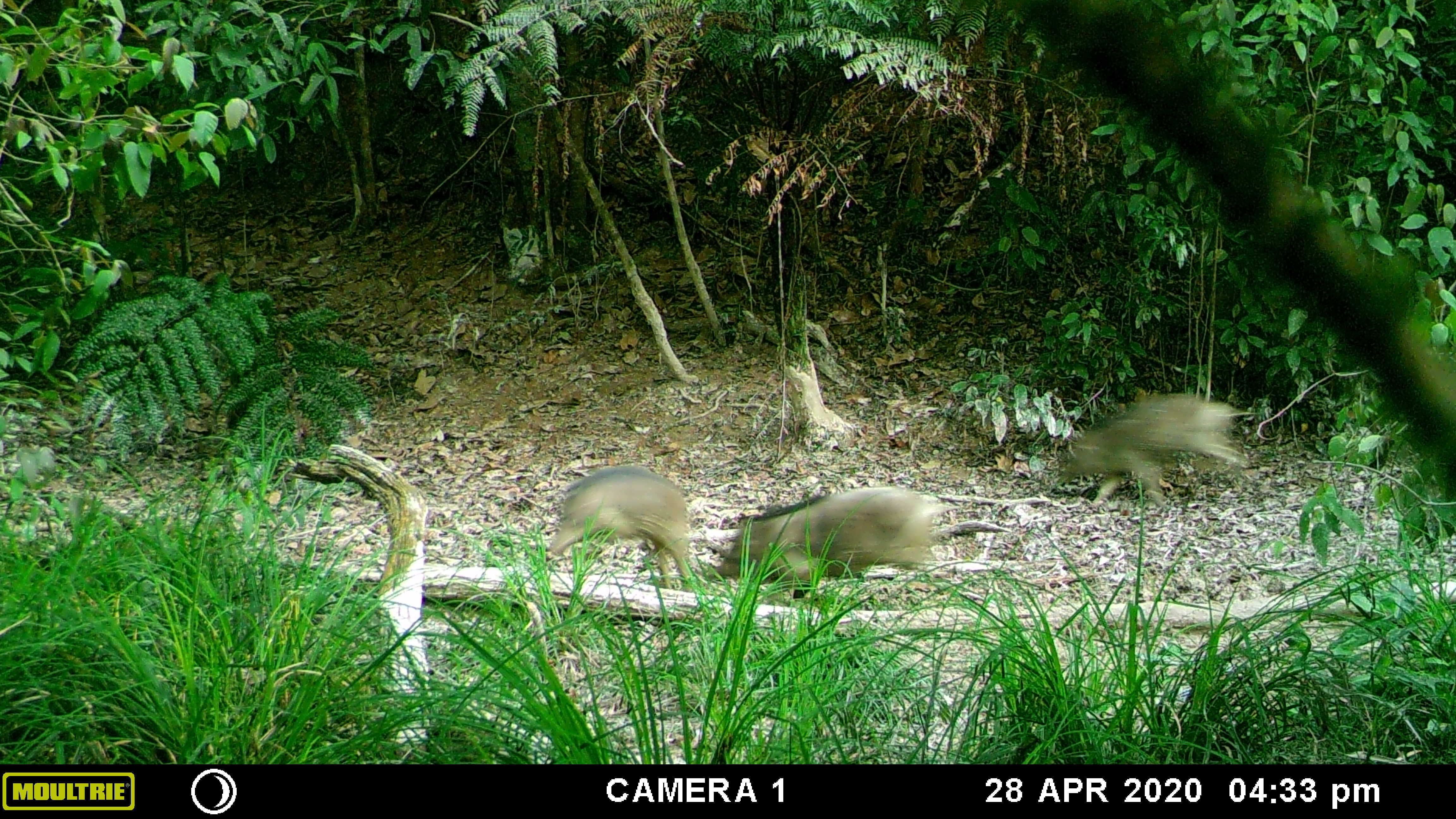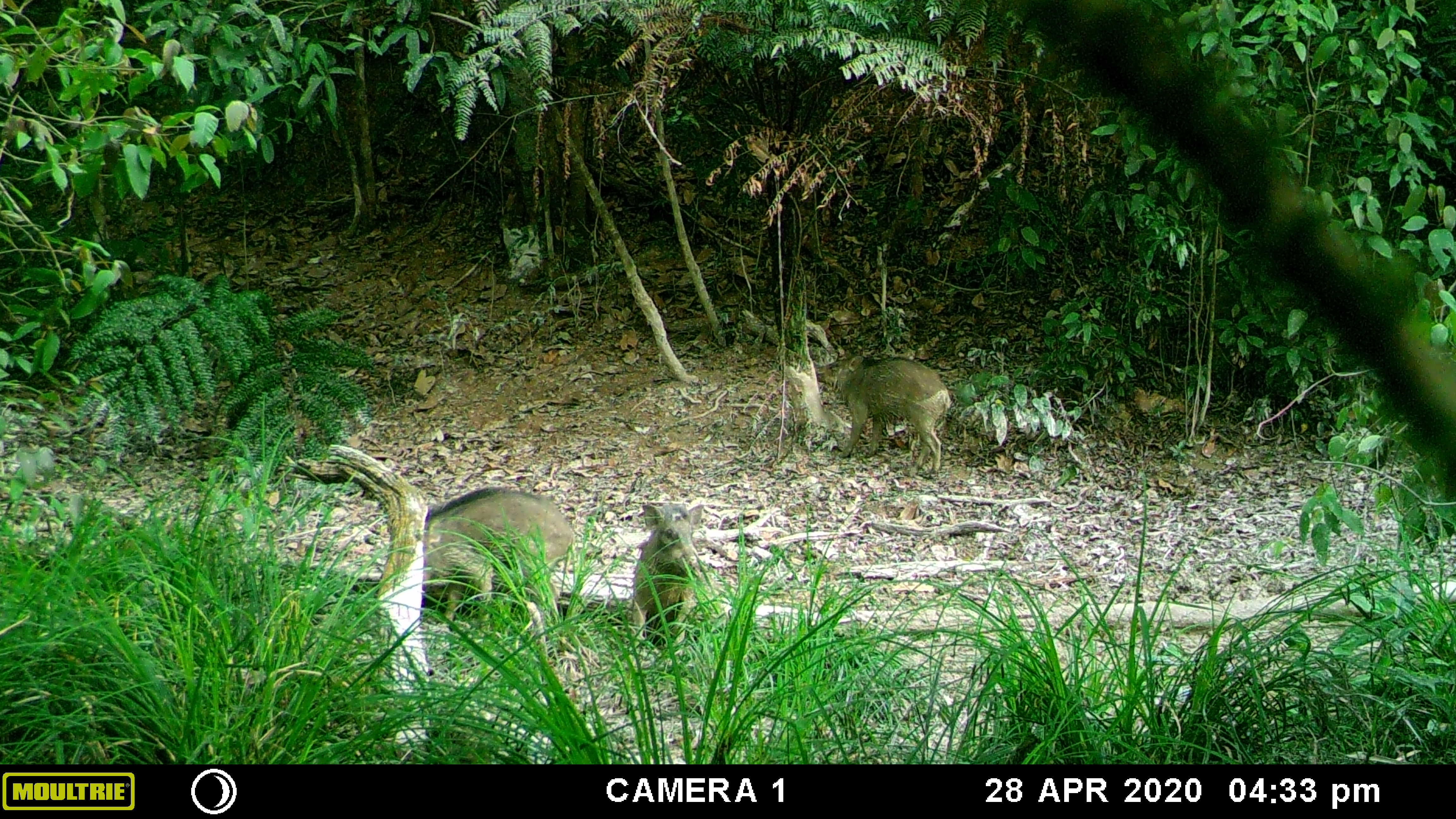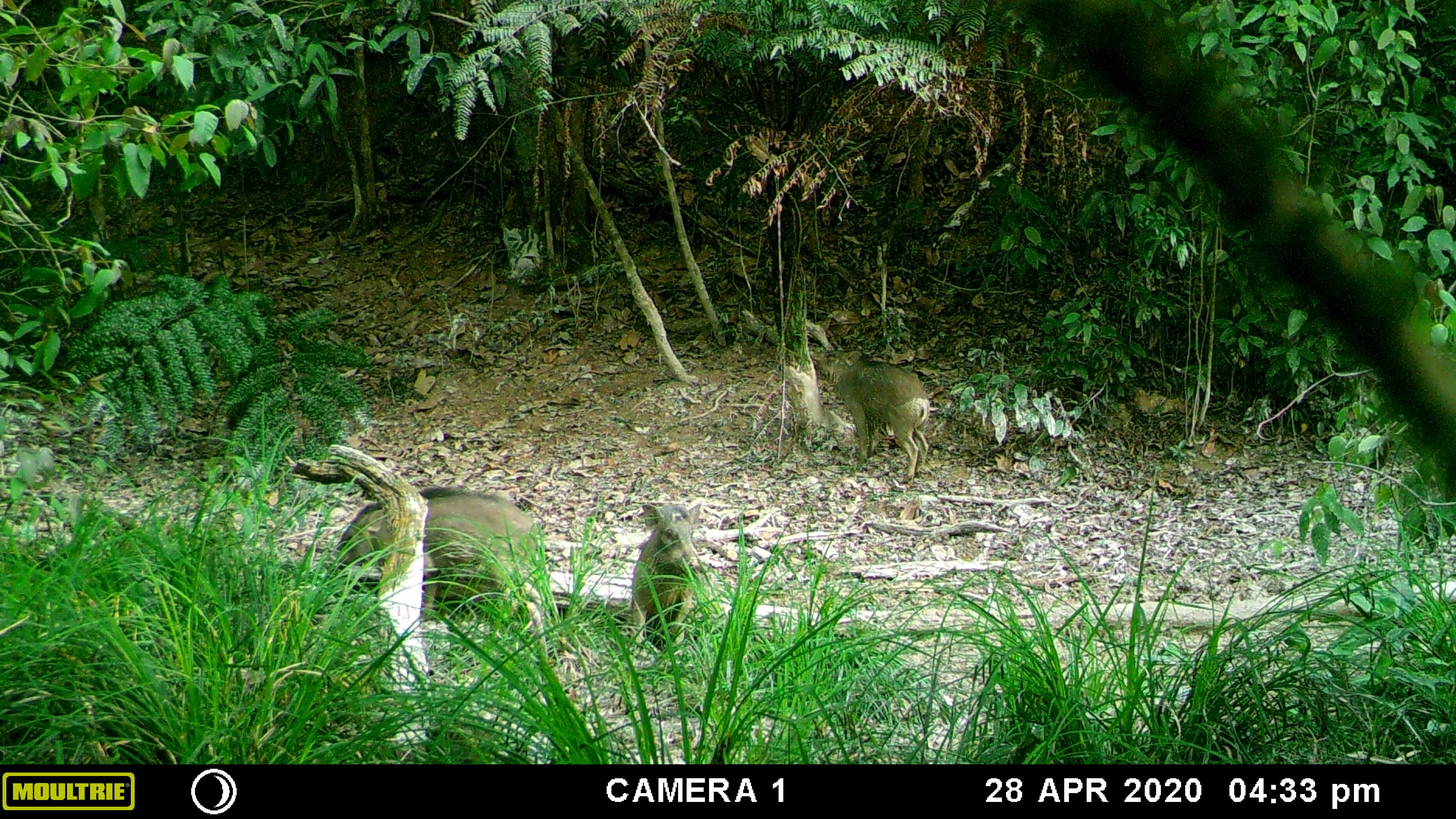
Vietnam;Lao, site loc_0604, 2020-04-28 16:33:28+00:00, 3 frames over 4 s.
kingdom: Animalia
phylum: Chordata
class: Mammalia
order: Artiodactyla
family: Suidae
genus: Sus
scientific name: Sus scrofa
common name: eurasian wild pig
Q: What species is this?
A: Eurasian wild pig (Sus scrofa).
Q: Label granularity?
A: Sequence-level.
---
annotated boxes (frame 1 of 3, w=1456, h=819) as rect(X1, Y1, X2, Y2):
eurasian wild pig: rect(707, 485, 961, 607); rect(1059, 390, 1251, 512); rect(548, 463, 693, 594)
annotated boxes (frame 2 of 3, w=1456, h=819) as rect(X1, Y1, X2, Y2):
eurasian wild pig: rect(417, 486, 575, 637); rect(816, 352, 951, 479); rect(627, 500, 706, 659)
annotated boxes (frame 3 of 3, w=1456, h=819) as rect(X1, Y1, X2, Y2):
eurasian wild pig: rect(320, 485, 540, 643); rect(807, 348, 931, 486); rect(627, 499, 703, 656)